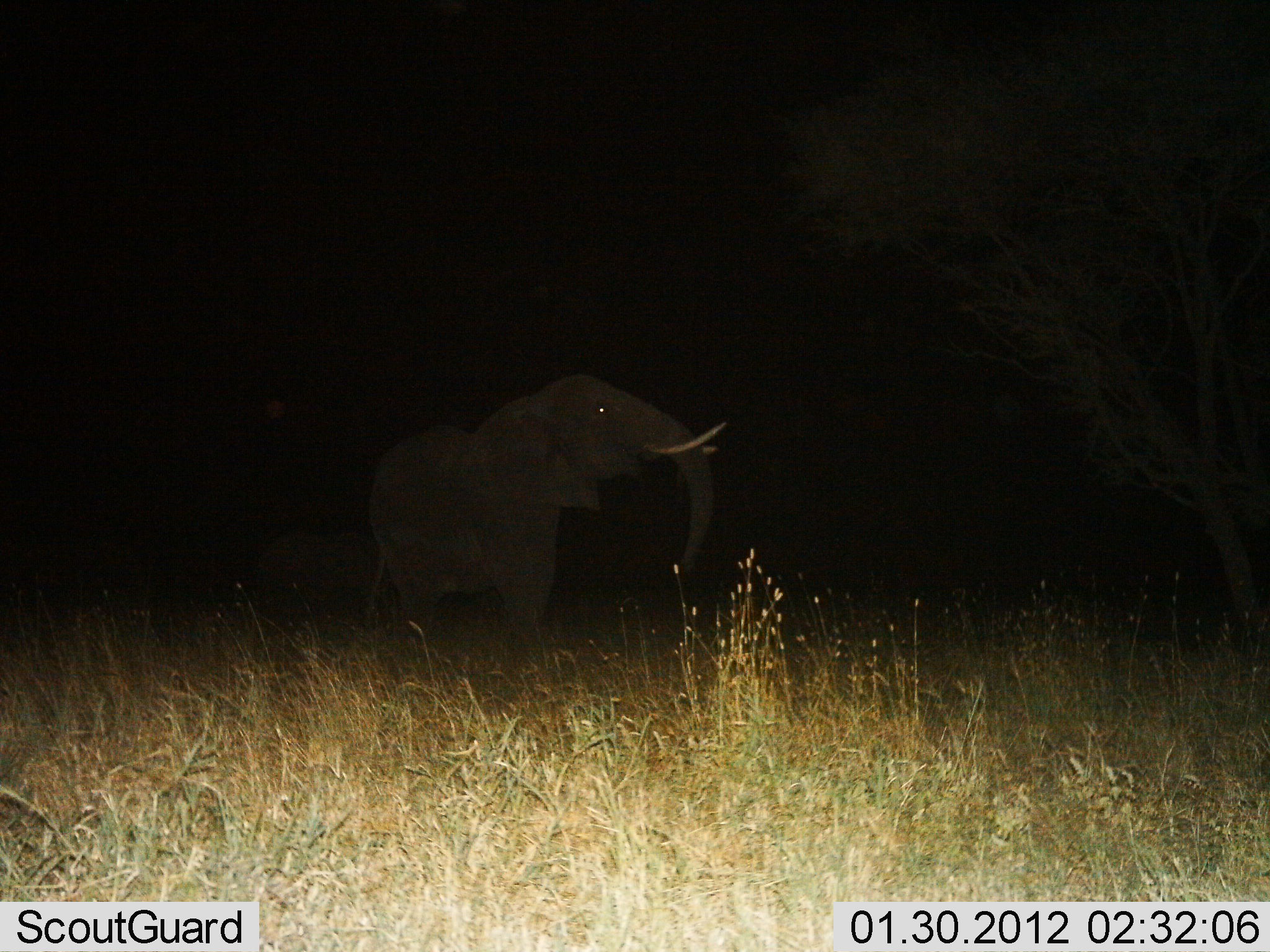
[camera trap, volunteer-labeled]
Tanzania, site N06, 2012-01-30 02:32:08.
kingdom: Animalia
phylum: Chordata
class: Mammalia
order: Proboscidea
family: Elephantidae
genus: Loxodonta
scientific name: Loxodonta africana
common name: african bush elephant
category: elephant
Elephant (african bush elephant) (Loxodonta africana), count 1. Behavior (volunteer vote fractions): standing 100%, resting 0%, moving 0%, interacting 0%. Young present (vote fraction): 0%. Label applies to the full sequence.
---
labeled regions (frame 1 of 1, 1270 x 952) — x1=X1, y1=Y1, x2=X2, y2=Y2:
animal: x1=361, y1=375, x2=730, y2=644